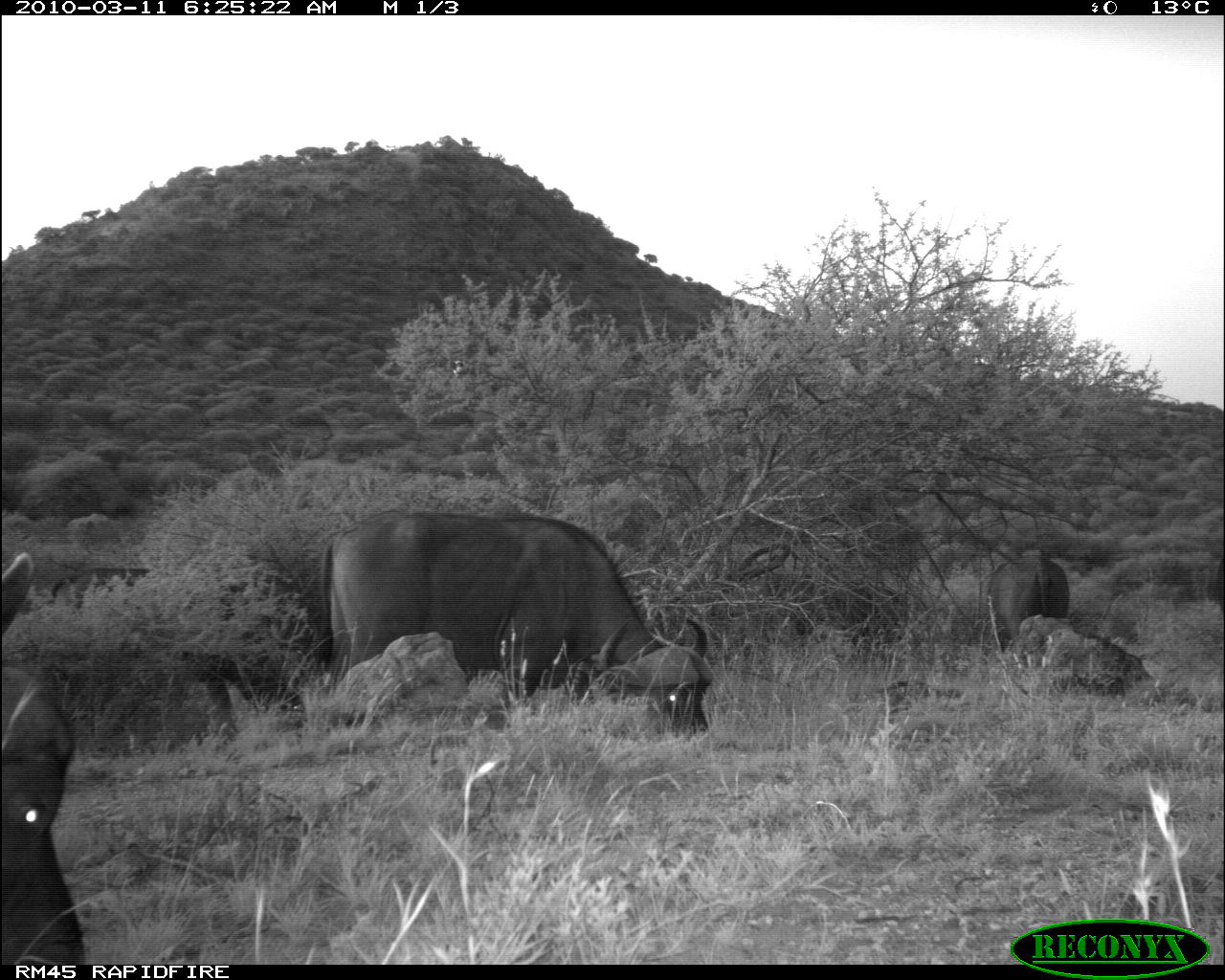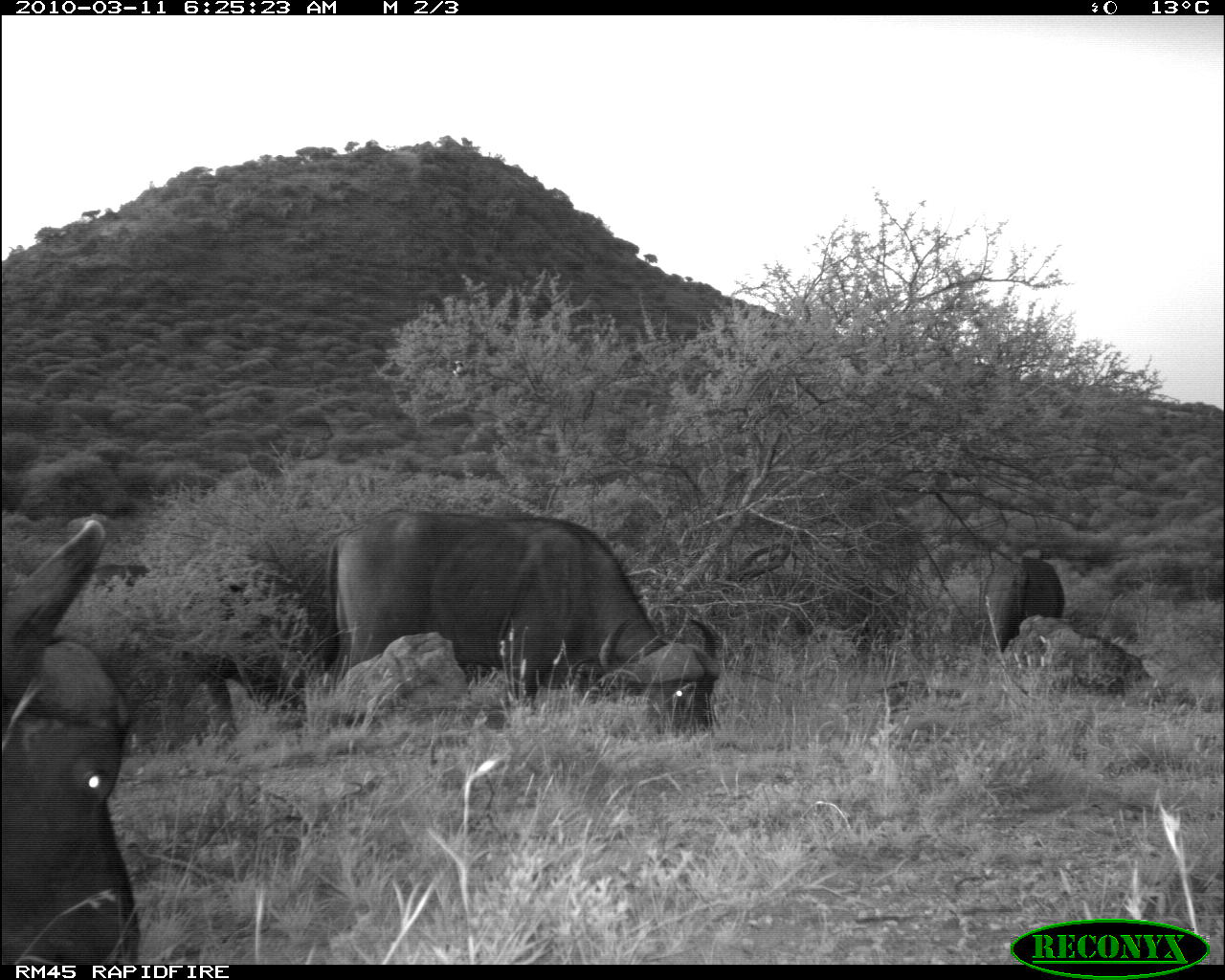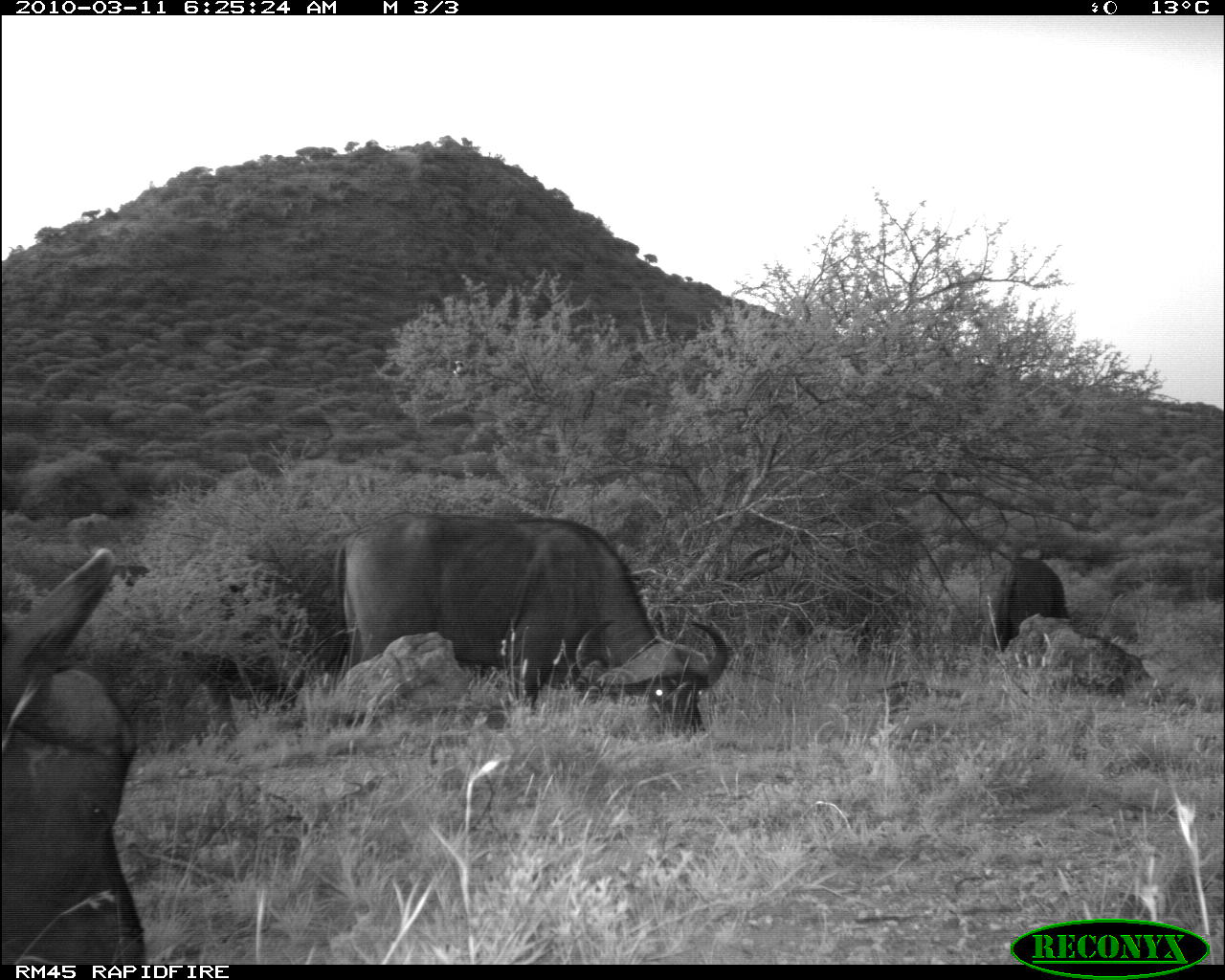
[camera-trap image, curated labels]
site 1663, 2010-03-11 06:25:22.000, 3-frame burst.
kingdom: Animalia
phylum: Chordata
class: Mammalia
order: Artiodactyla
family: Bovidae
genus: Syncerus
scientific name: Syncerus caffer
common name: african buffalo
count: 4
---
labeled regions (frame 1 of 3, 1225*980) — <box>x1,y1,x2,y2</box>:
syncerus caffer: <box>312,506,714,735</box>; <box>1,547,85,965</box>; <box>987,554,1070,651</box>; <box>50,564,149,606</box>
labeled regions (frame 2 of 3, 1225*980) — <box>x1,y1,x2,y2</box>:
syncerus caffer: <box>312,506,721,737</box>; <box>0,513,141,965</box>; <box>987,548,1065,656</box>; <box>94,558,150,583</box>